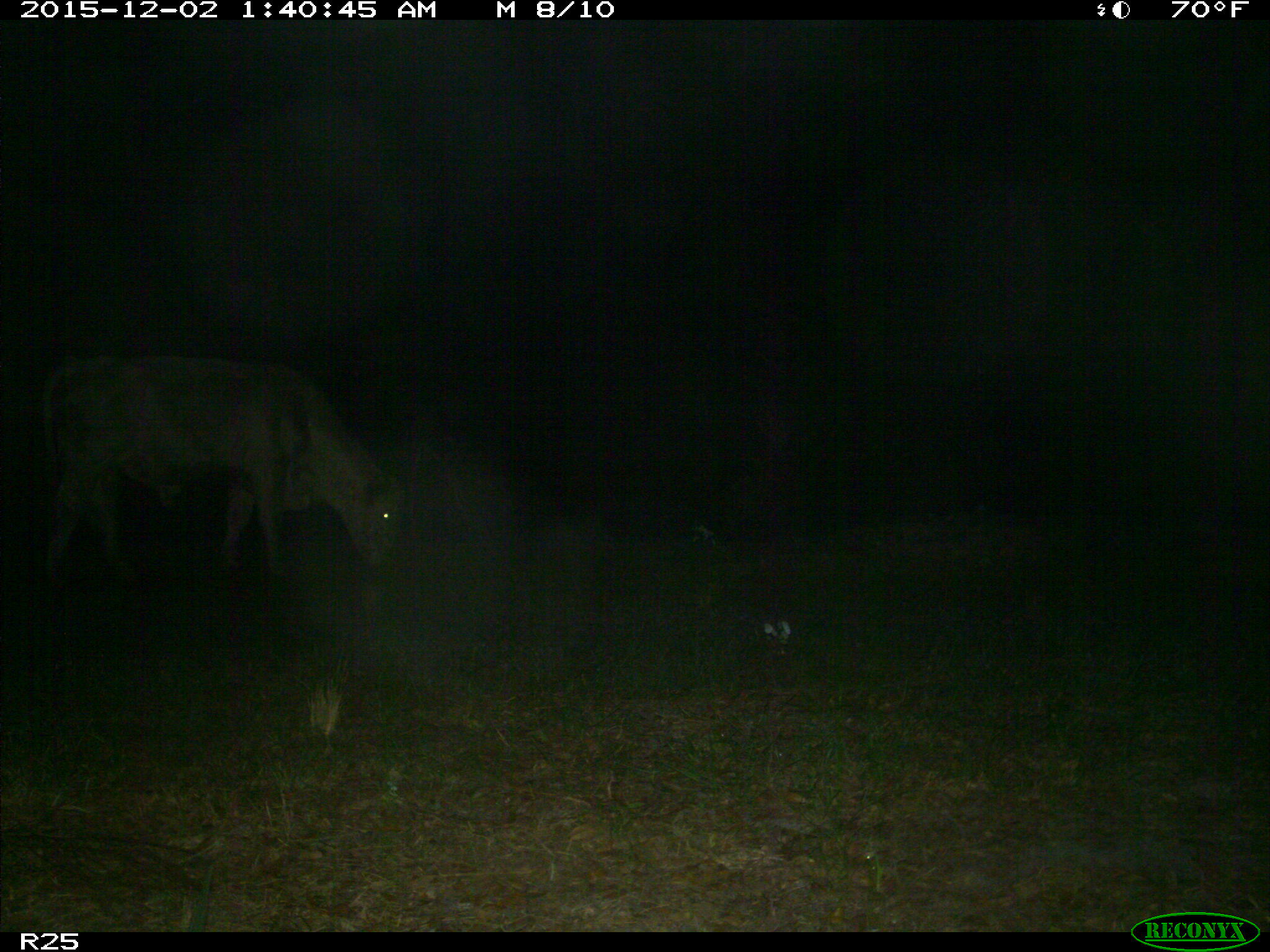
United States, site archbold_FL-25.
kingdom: Animalia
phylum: Chordata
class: Mammalia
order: Artiodactyla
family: Bovidae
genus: Bos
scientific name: Bos taurus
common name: domestic cow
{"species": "Bos taurus (domestic cow)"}